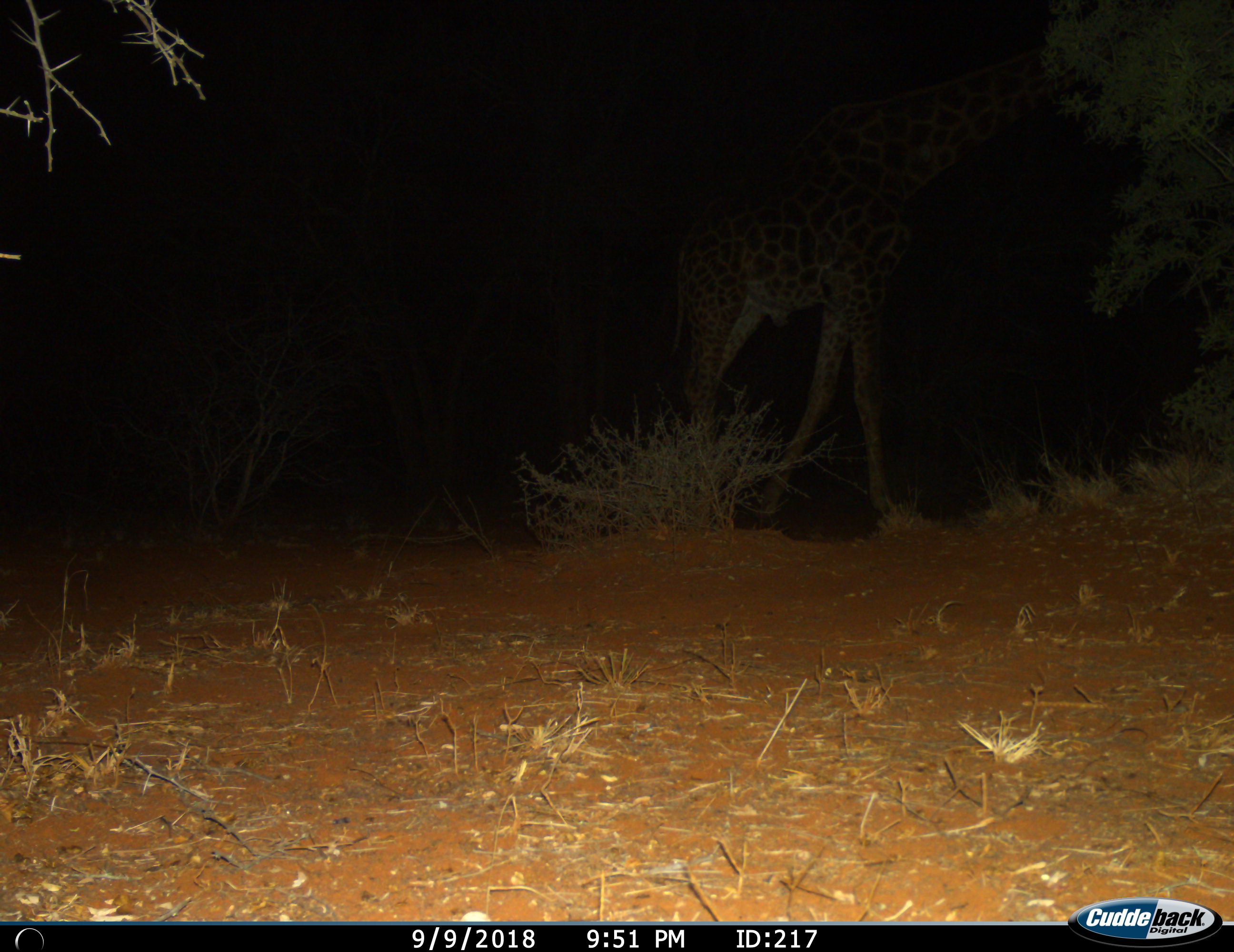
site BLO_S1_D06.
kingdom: Animalia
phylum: Chordata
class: Mammalia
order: Artiodactyla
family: Giraffidae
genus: Giraffa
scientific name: Giraffa camelopardalis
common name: giraffe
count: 1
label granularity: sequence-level